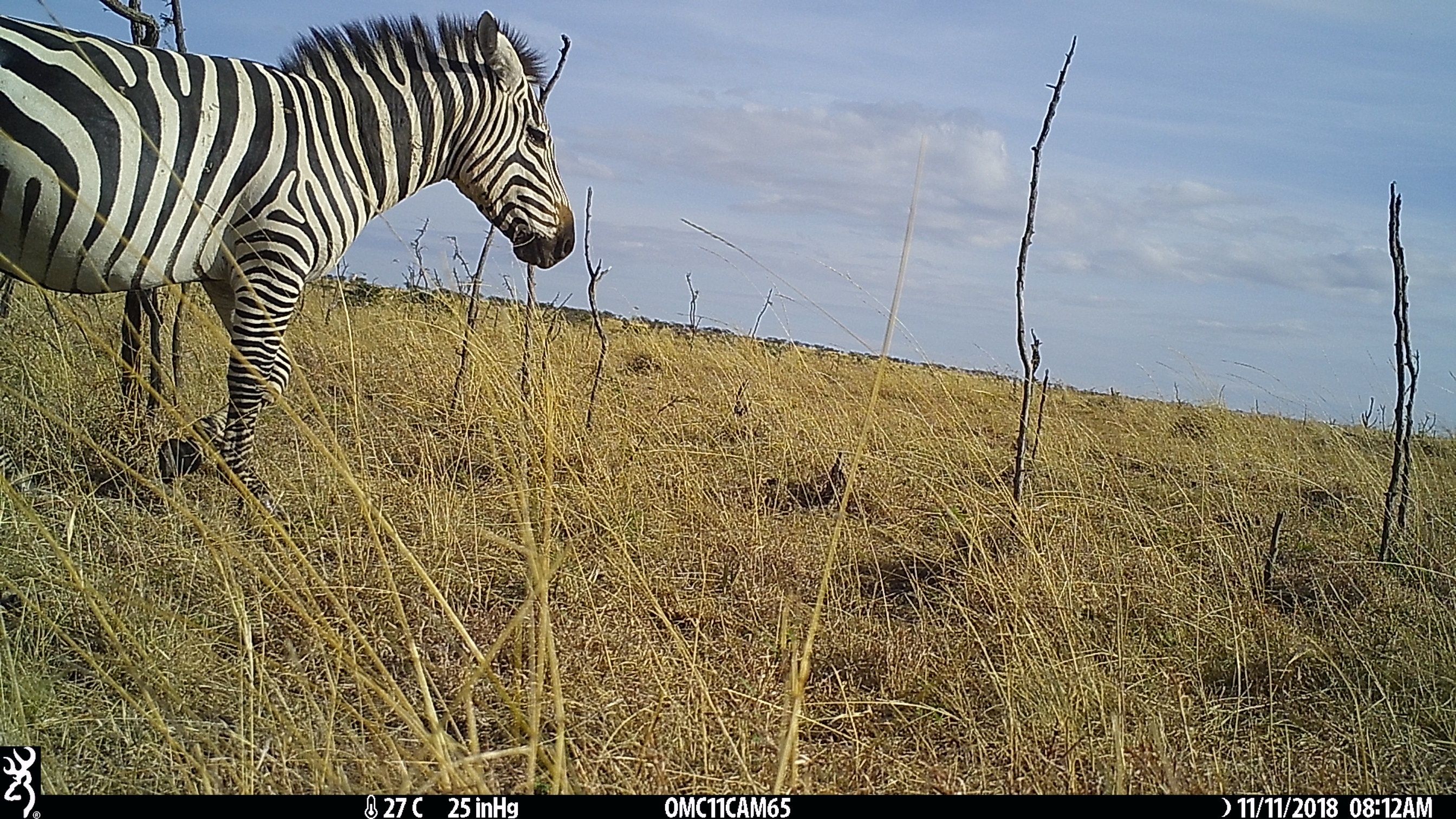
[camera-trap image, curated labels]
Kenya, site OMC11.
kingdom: Animalia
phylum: Chordata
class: Mammalia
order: Perissodactyla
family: Equidae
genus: Equus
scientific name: Equus quagga burchellii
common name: burchell's zebra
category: zebra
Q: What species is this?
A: Zebra (burchell's zebra) (Equus quagga burchellii).